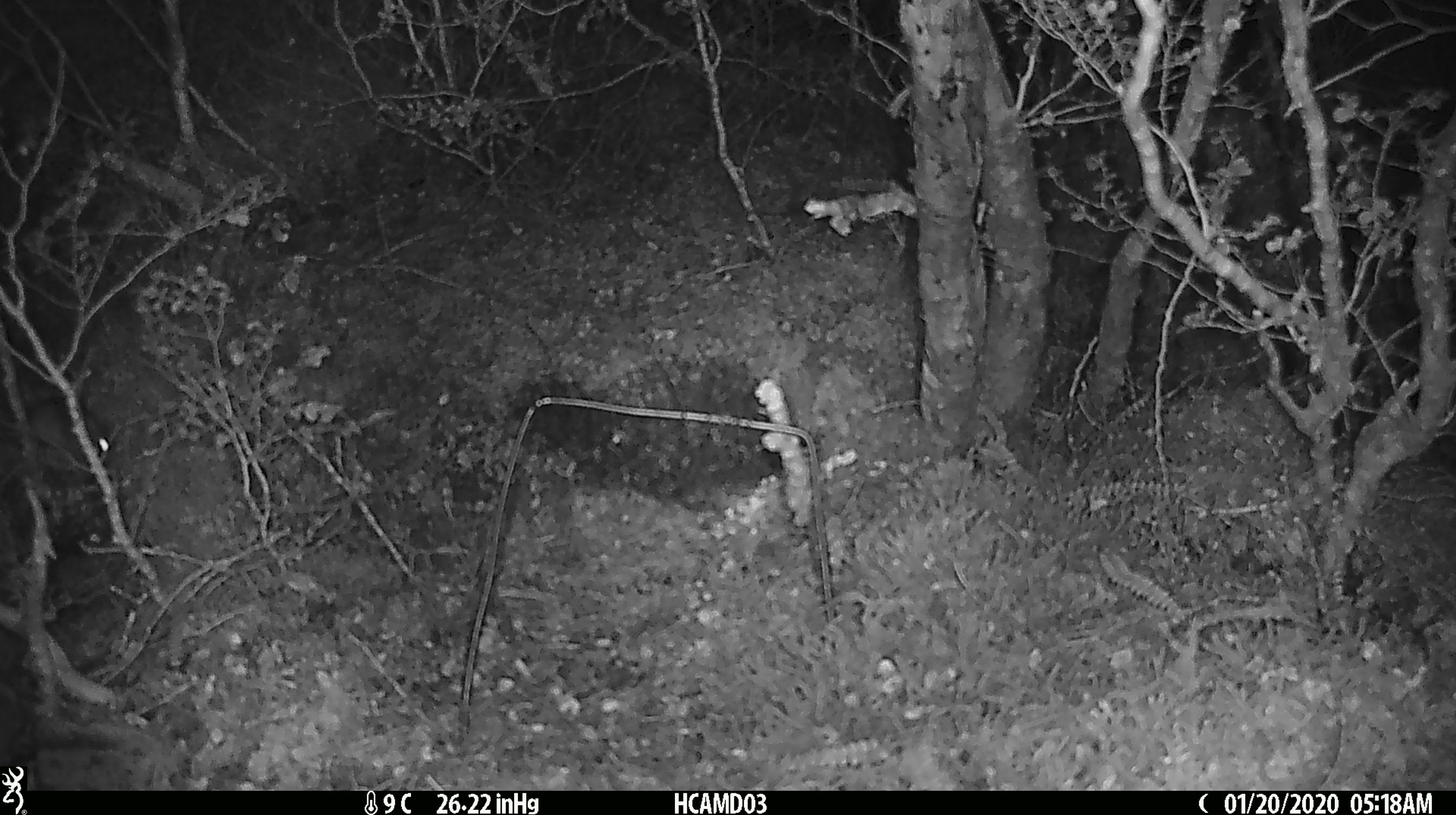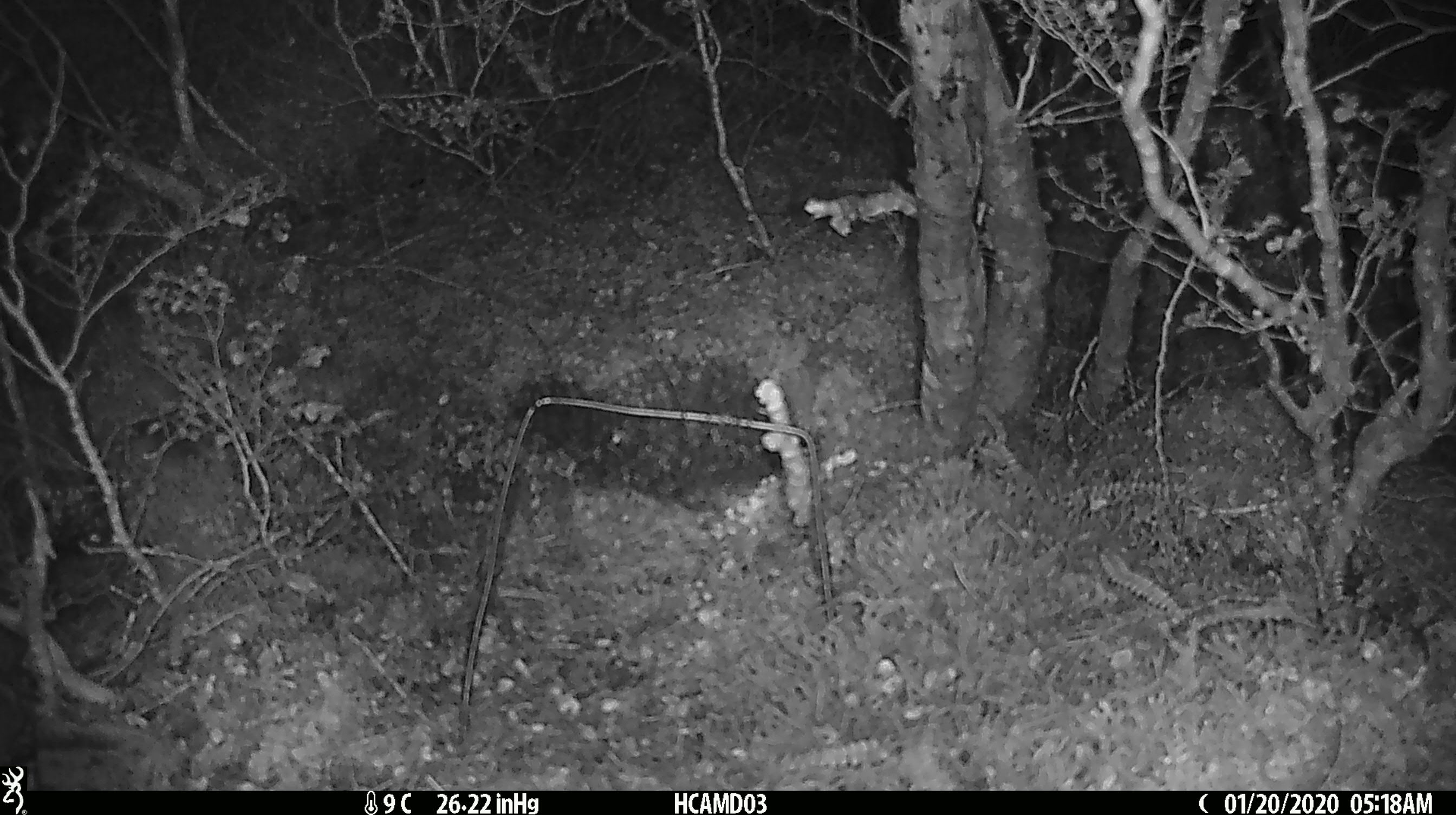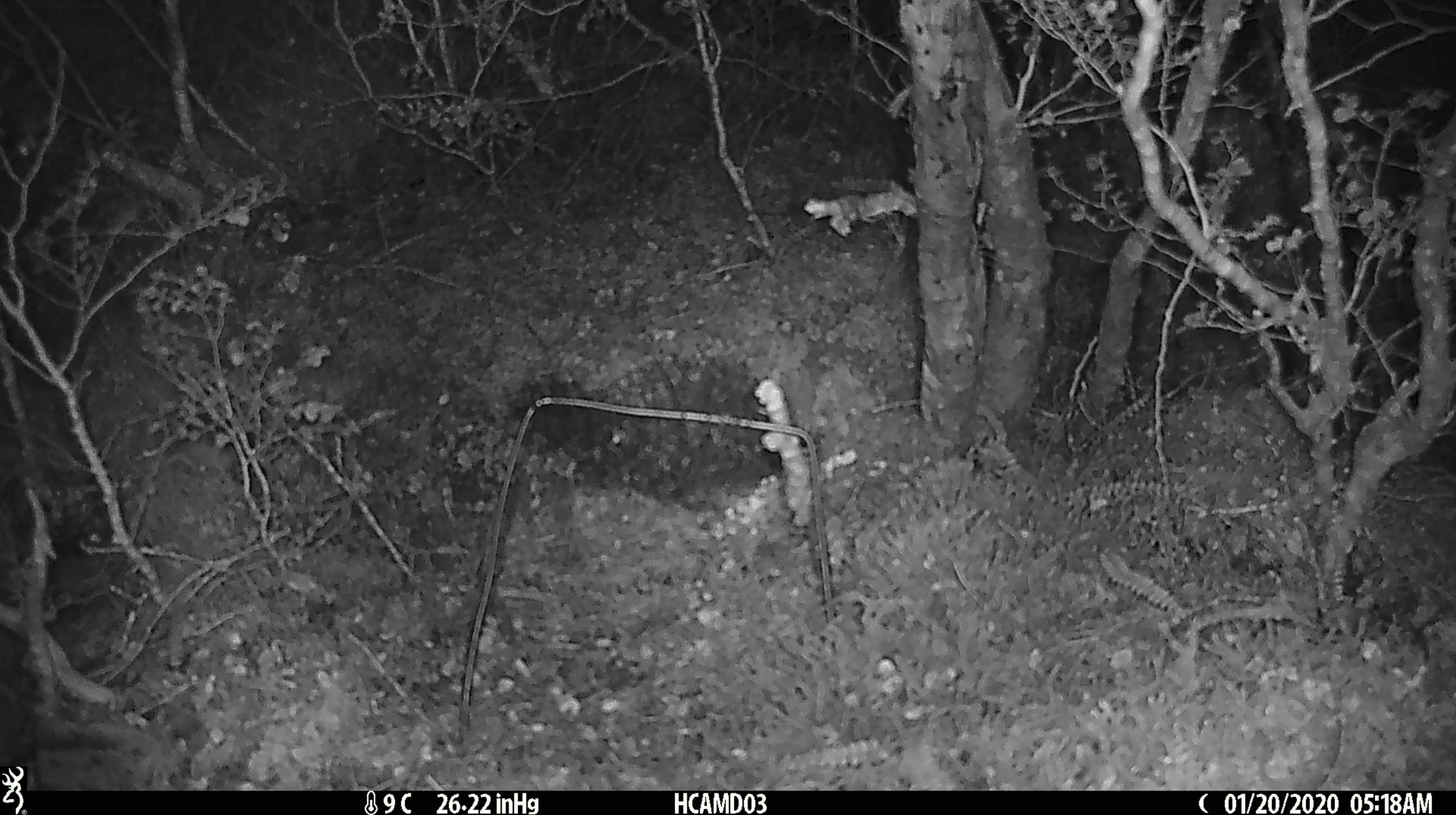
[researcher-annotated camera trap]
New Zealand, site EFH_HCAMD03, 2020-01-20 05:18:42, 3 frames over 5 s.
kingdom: Animalia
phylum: Chordata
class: Mammalia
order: Rodentia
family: Muridae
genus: Mus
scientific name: Mus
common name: mouse